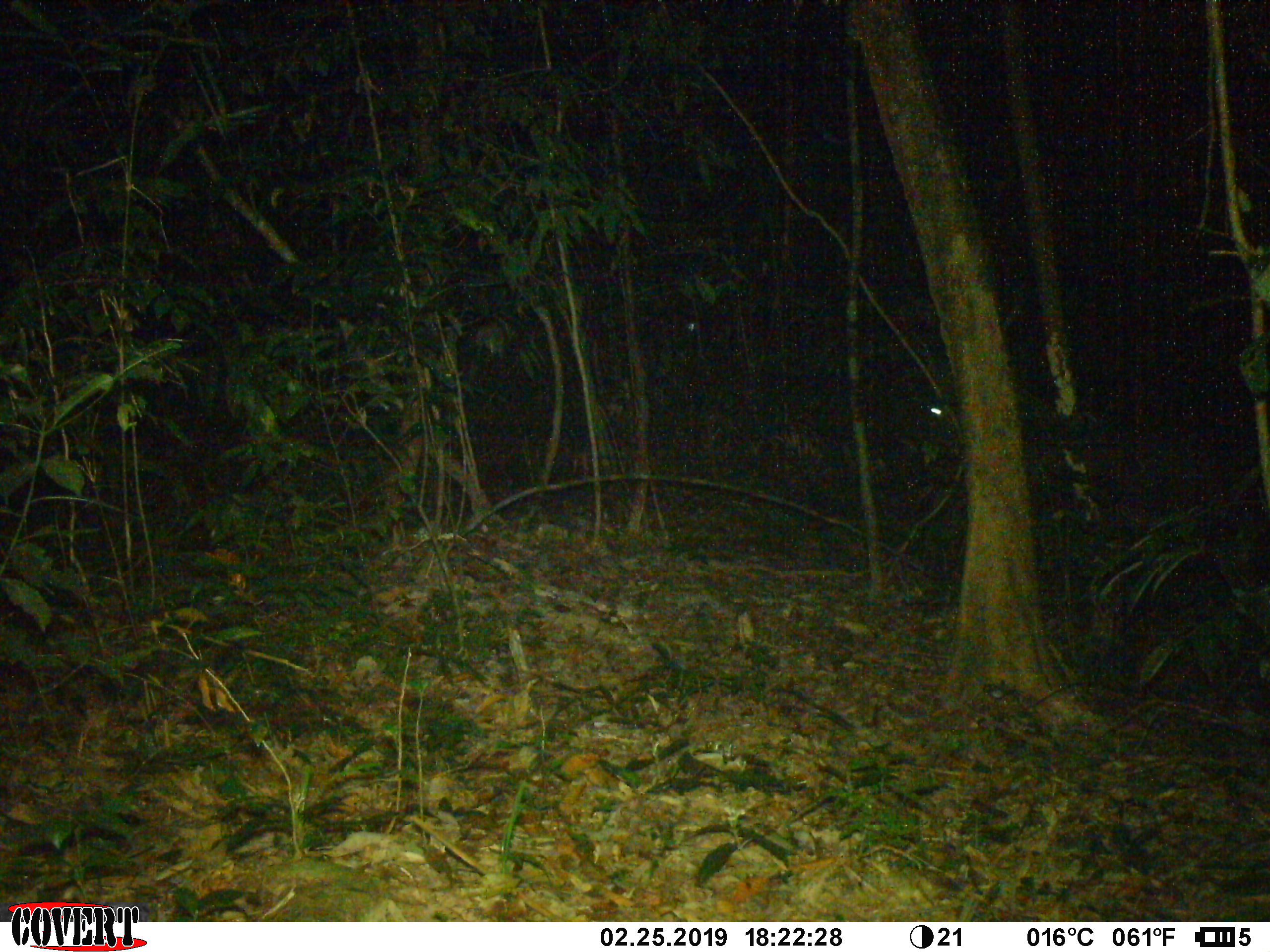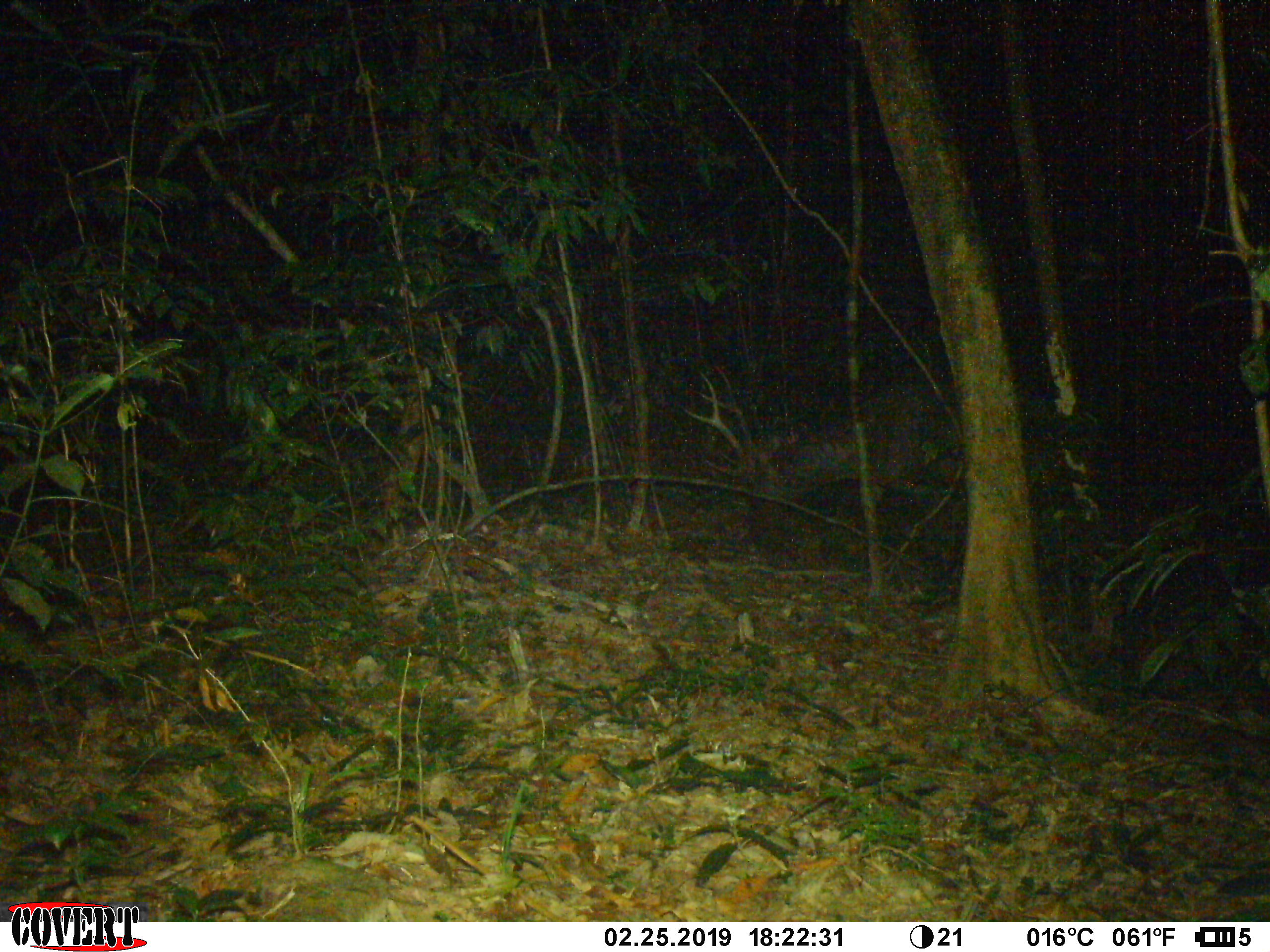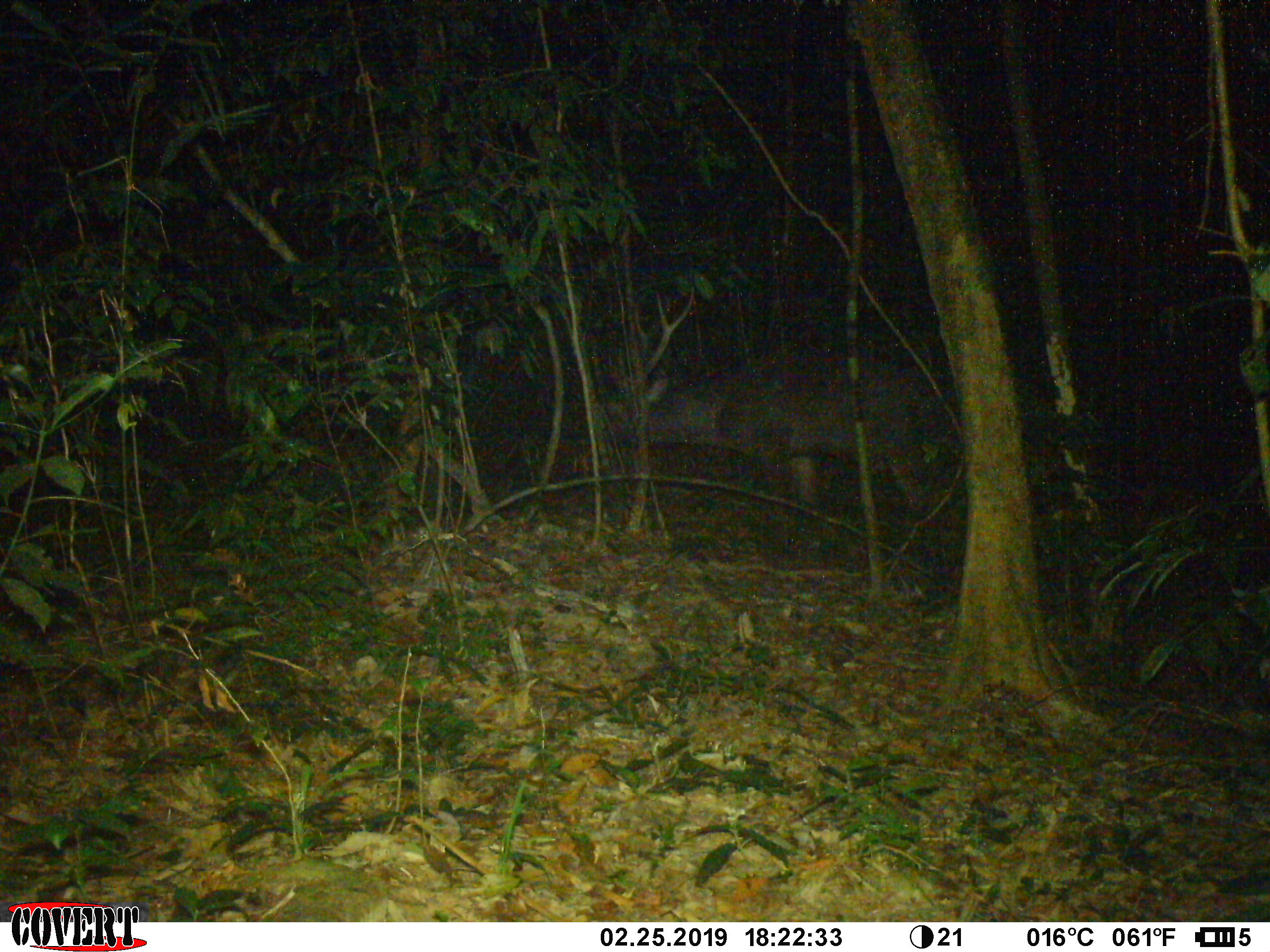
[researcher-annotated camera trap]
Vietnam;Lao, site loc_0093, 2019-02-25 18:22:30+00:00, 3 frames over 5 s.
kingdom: Animalia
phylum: Chordata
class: Mammalia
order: Artiodactyla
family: Cervidae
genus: Rusa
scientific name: Rusa unicolor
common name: sambar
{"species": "sambar (Rusa unicolor)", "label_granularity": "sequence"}